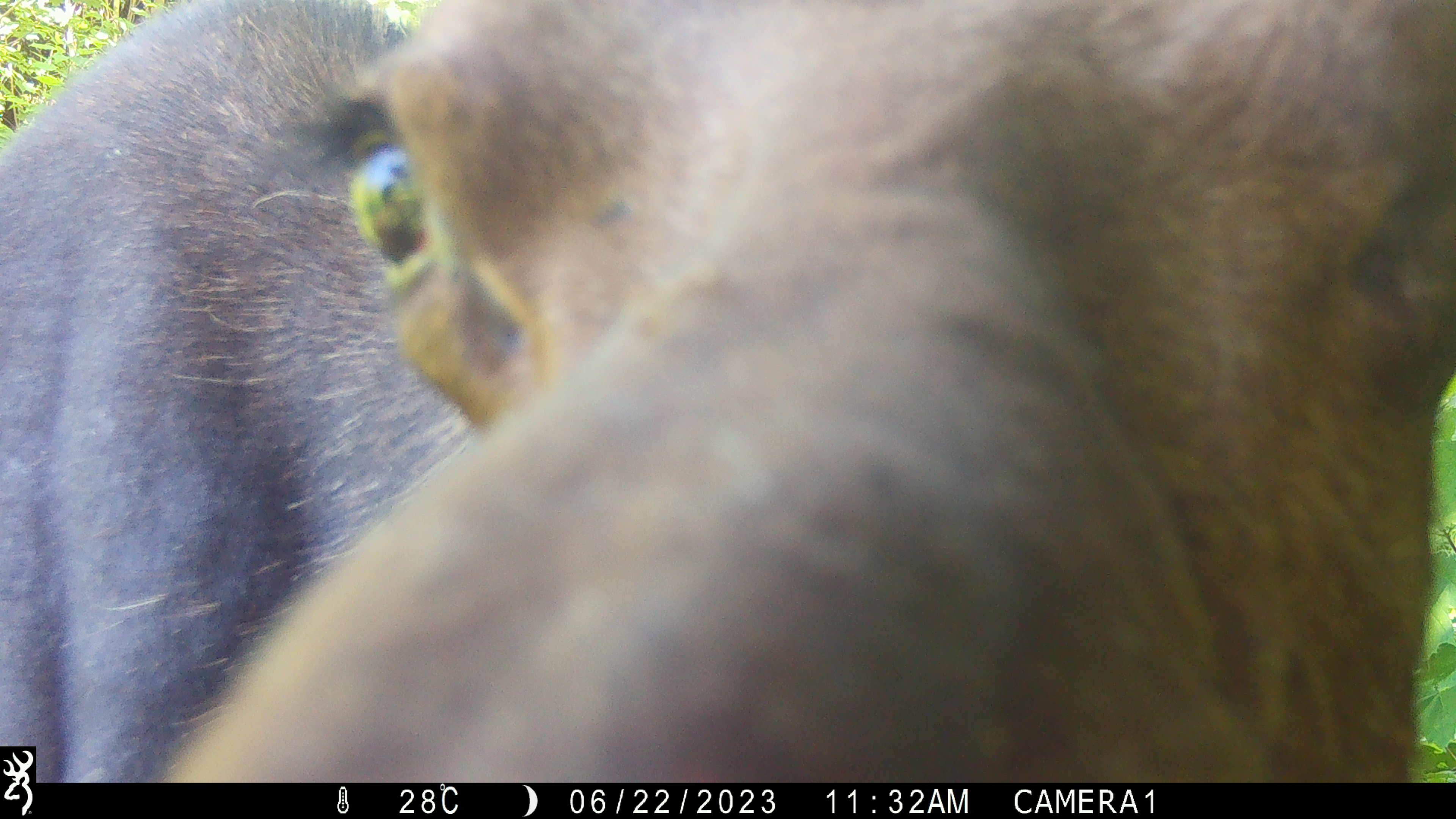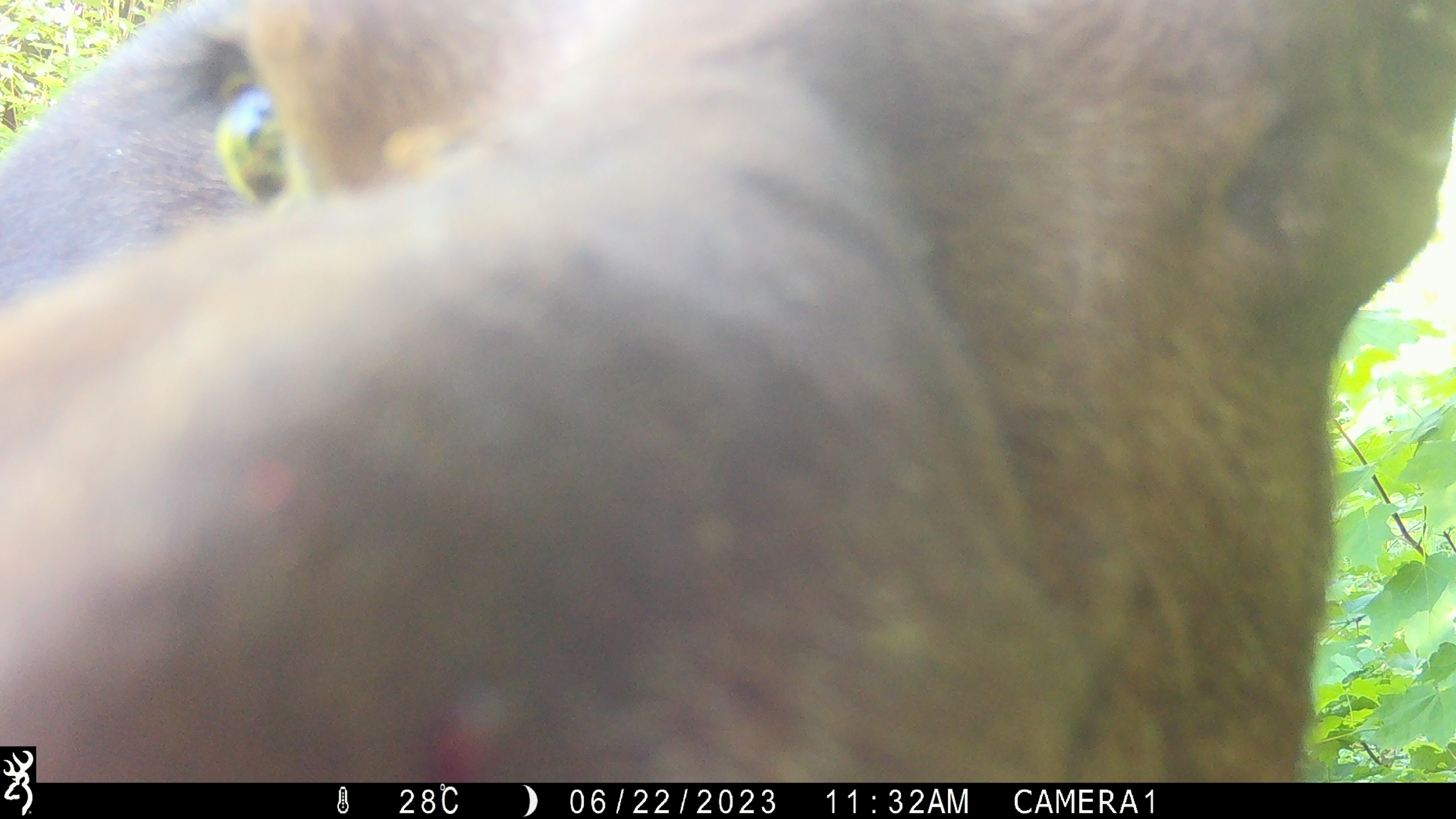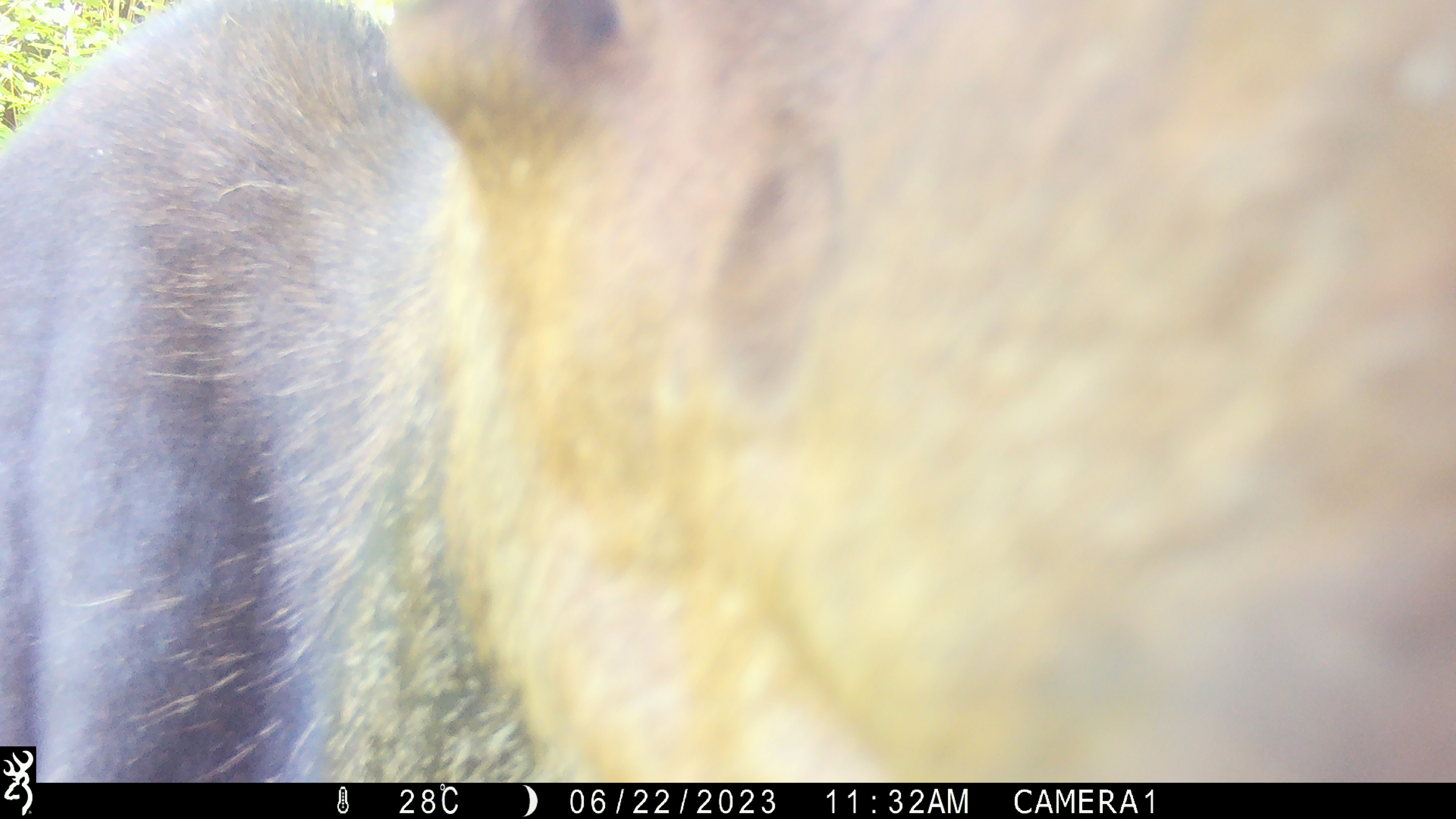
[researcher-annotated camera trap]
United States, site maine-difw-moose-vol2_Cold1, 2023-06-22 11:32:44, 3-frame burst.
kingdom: Animalia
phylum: Chordata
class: Mammalia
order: Artiodactyla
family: Cervidae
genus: Alces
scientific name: Alces alces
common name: moose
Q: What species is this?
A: Moose (Alces alces).